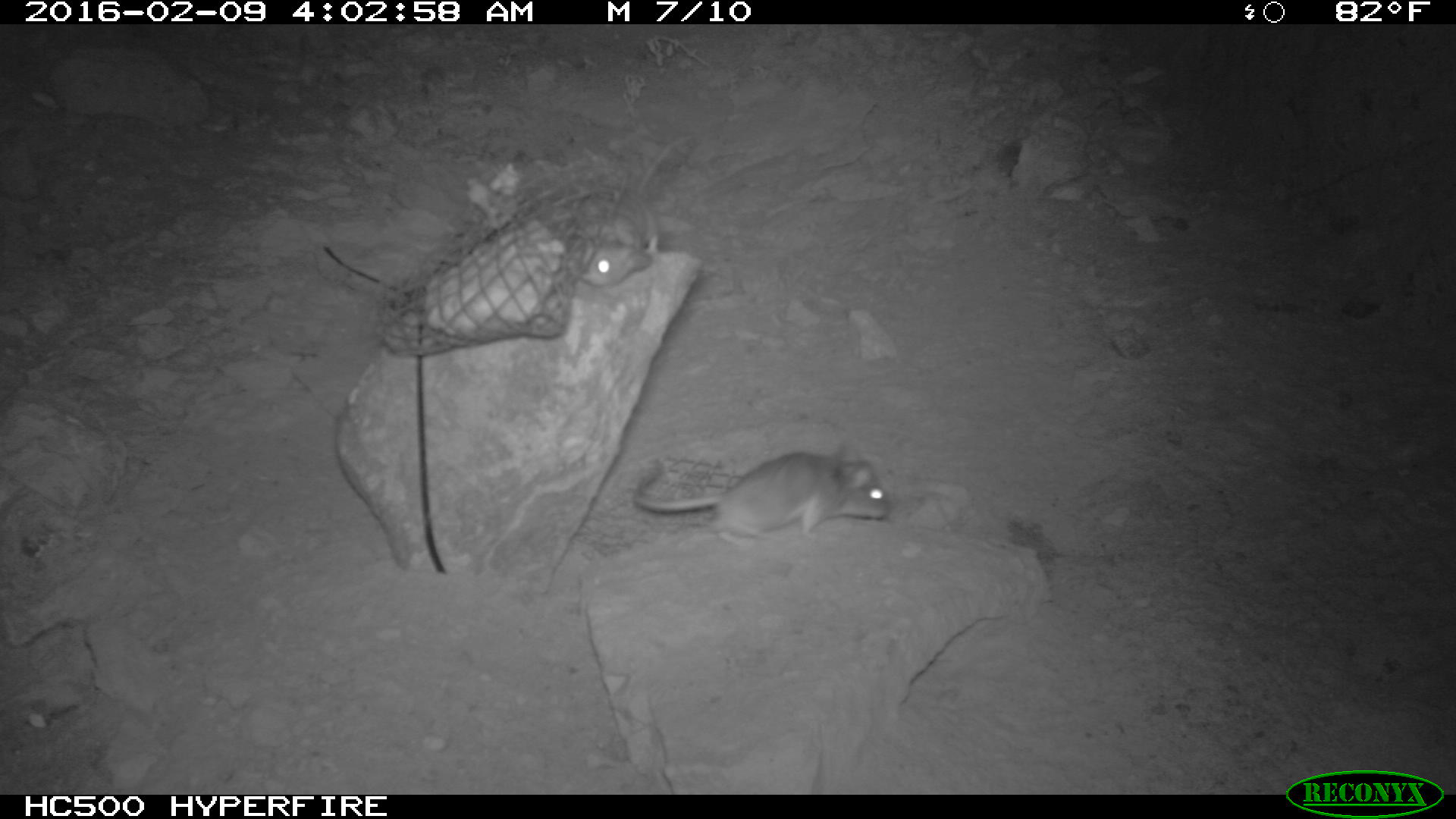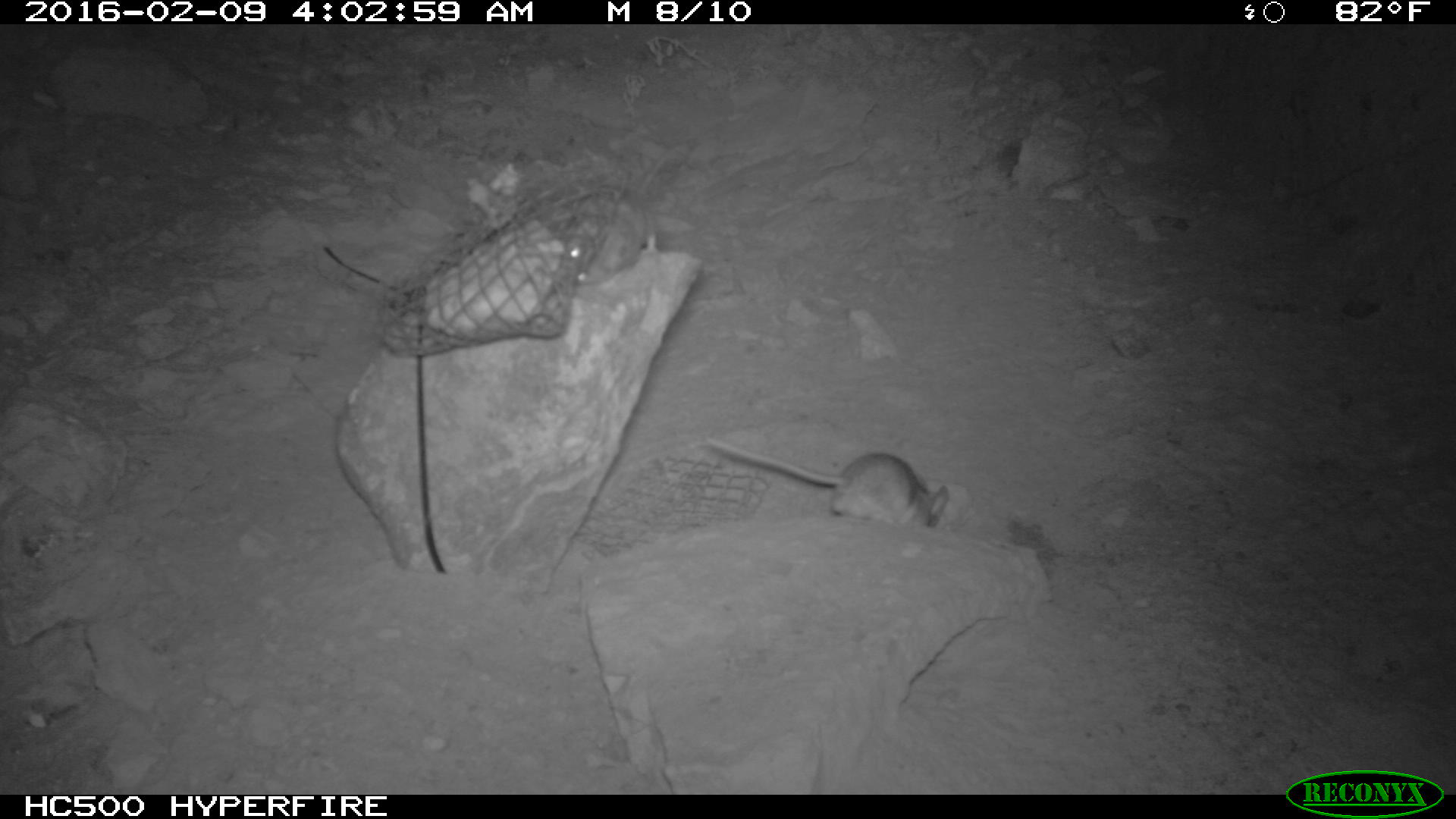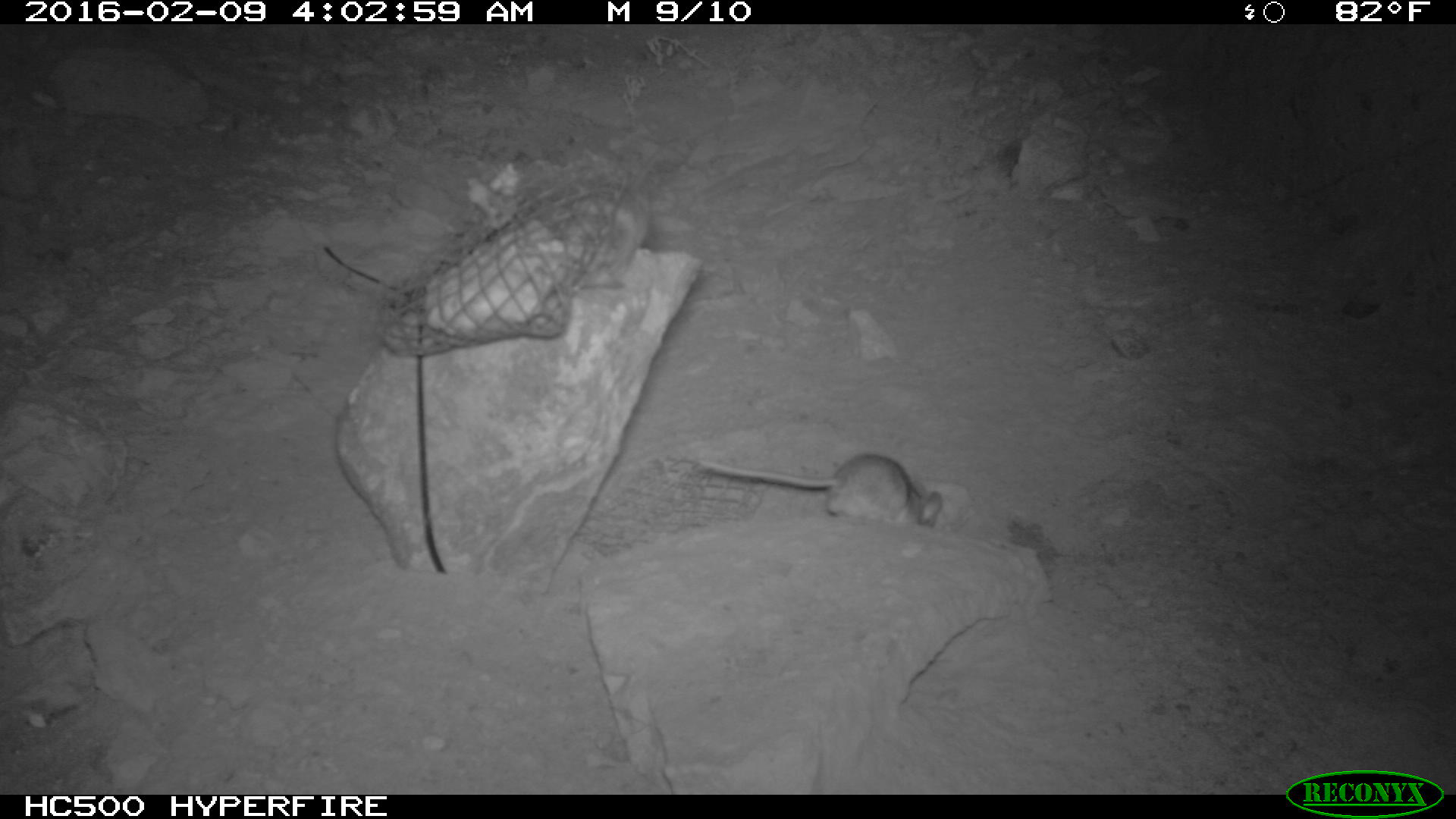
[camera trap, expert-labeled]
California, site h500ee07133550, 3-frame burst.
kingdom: Animalia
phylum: Chordata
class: Mammalia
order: Rodentia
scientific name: Rodentia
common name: rodent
Rodent (Rodentia).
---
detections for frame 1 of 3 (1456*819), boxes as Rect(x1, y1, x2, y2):
rodent: Rect(632, 450, 891, 529); Rect(578, 131, 692, 284)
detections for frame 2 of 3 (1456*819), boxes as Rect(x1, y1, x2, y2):
rodent: Rect(705, 436, 951, 536); Rect(556, 151, 670, 286)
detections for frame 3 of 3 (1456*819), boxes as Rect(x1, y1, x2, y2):
rodent: Rect(695, 450, 945, 531)